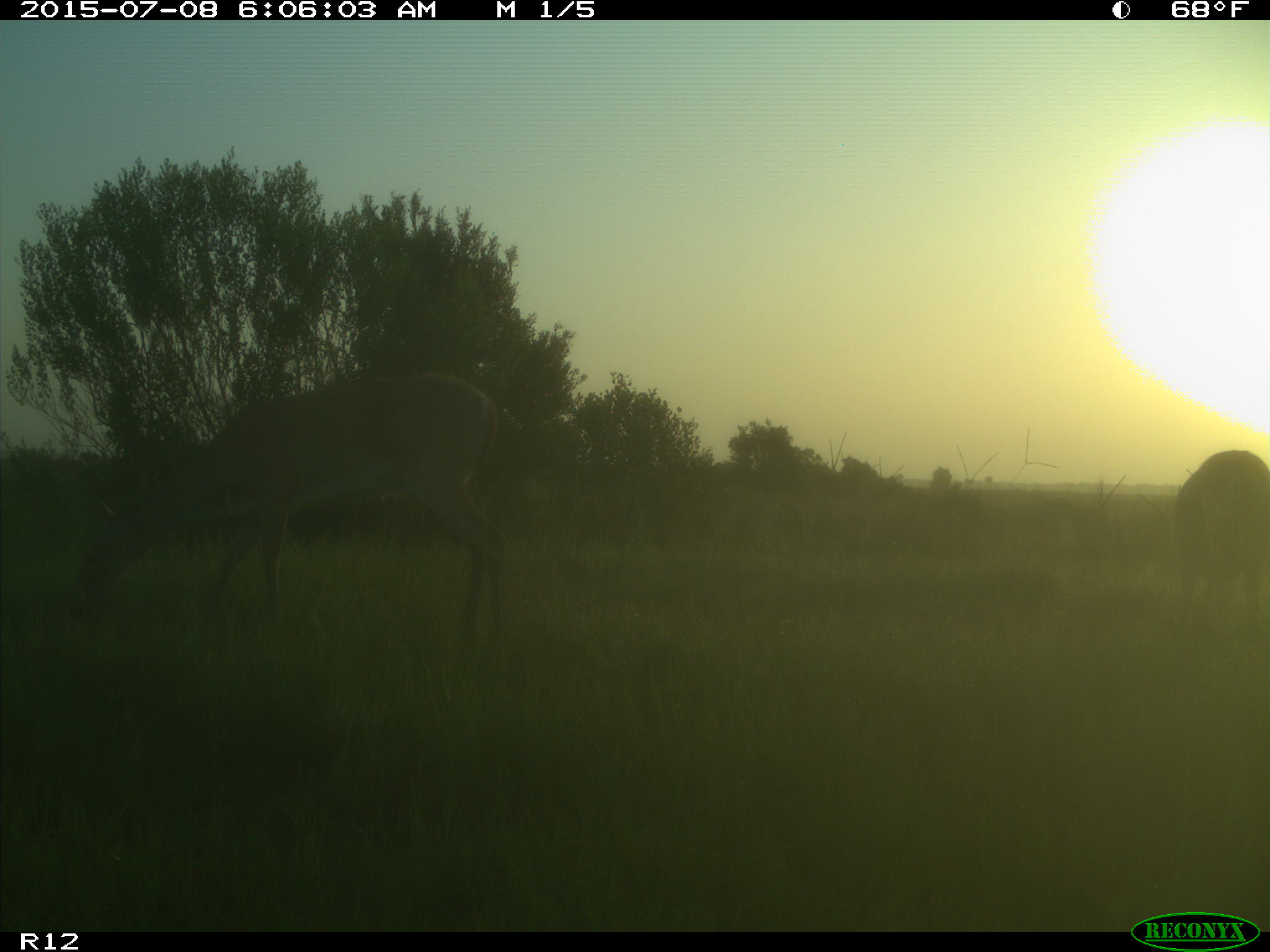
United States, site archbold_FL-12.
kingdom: Animalia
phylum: Chordata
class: Mammalia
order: Artiodactyla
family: Cervidae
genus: Odocoileus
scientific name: Odocoileus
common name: deer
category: unidentified deer